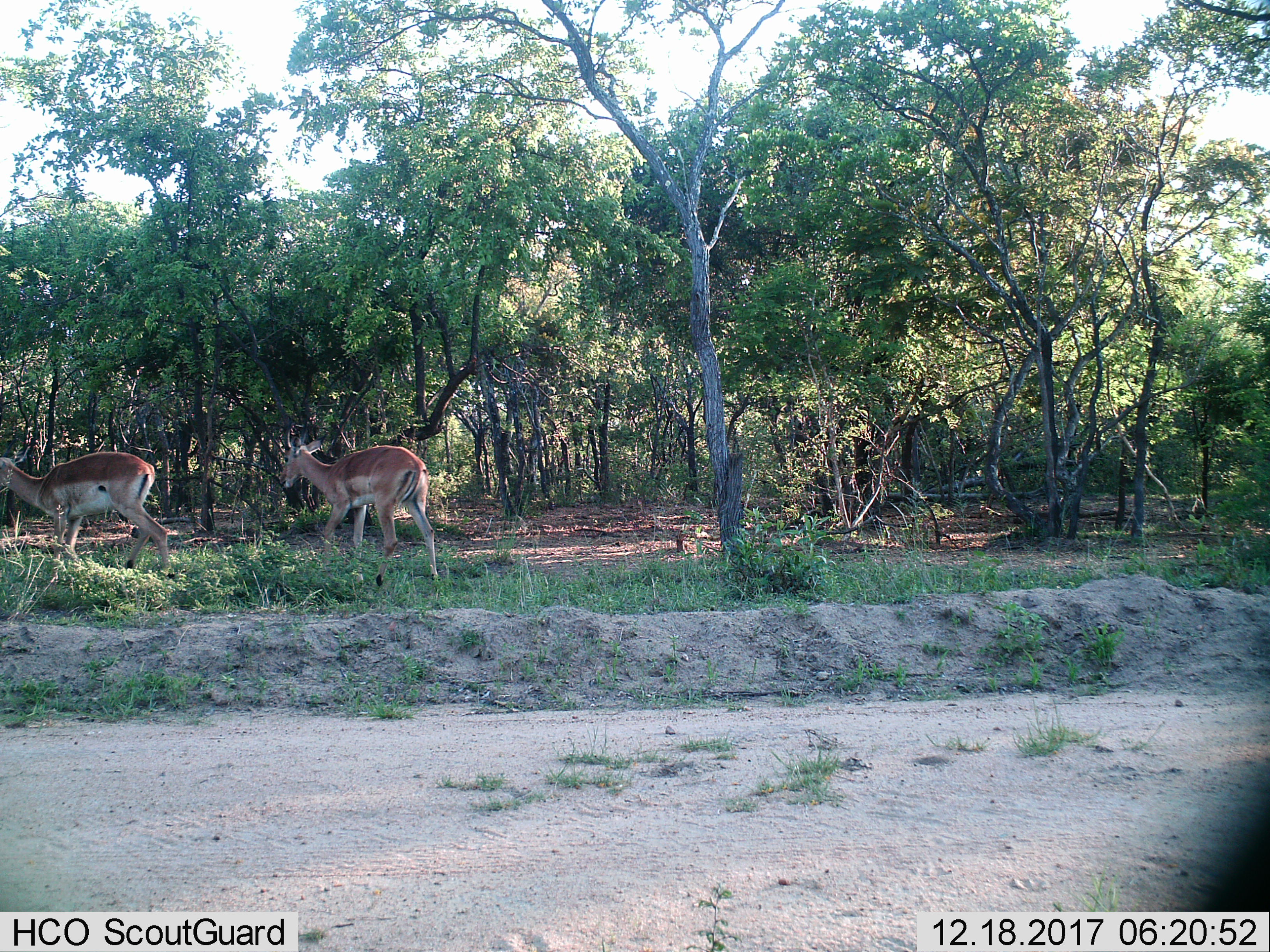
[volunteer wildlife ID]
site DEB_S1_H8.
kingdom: Animalia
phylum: Chordata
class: Mammalia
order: Artiodactyla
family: Bovidae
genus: Aepyceros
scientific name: Aepyceros melampus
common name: impala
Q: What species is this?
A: Impala (Aepyceros melampus).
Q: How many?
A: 2.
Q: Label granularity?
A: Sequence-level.